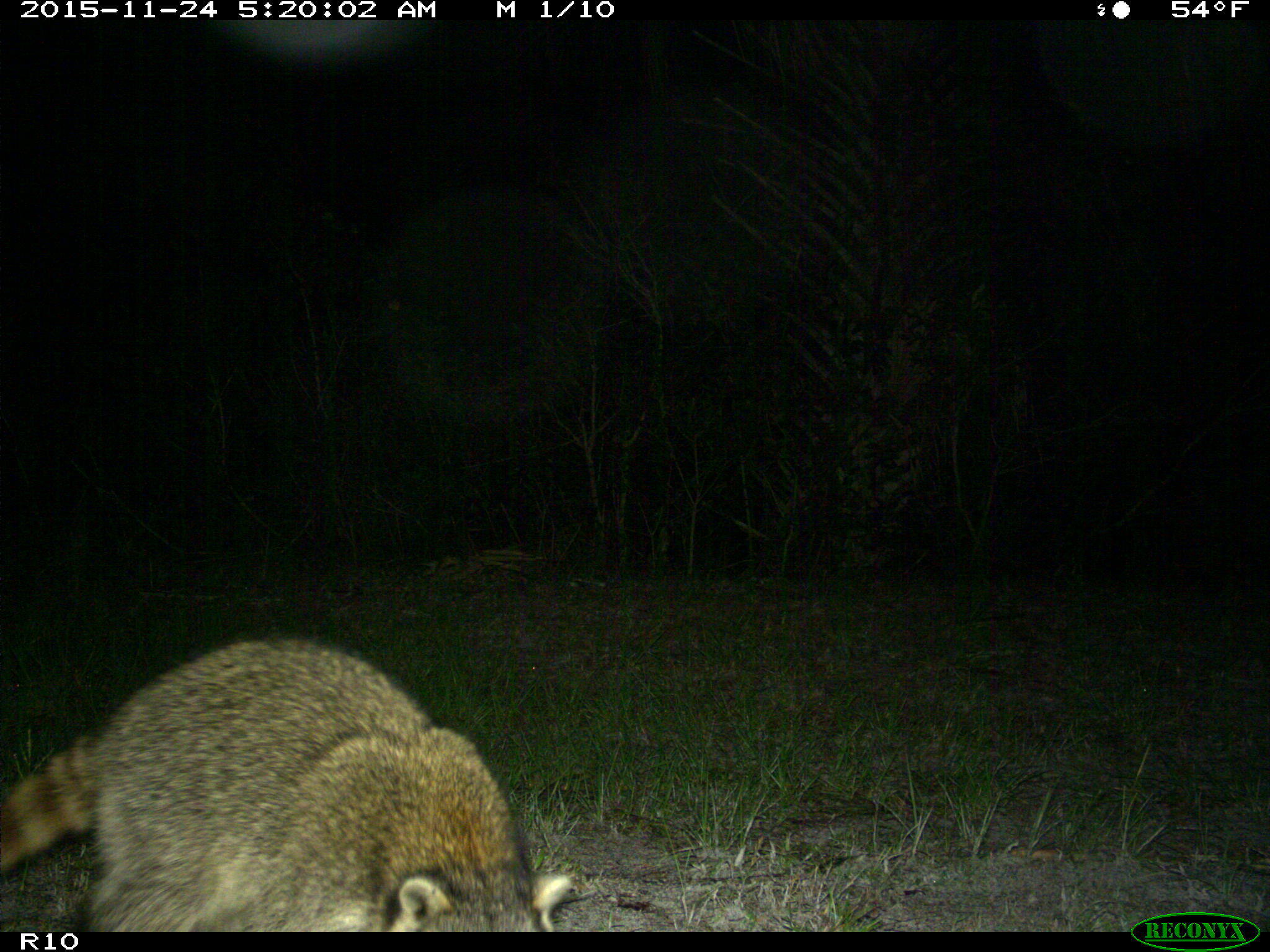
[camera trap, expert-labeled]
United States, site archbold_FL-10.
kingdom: Animalia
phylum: Chordata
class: Mammalia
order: Carnivora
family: Procyonidae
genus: Procyon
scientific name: Procyon lotor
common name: common raccoon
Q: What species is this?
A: Procyon lotor (common raccoon).